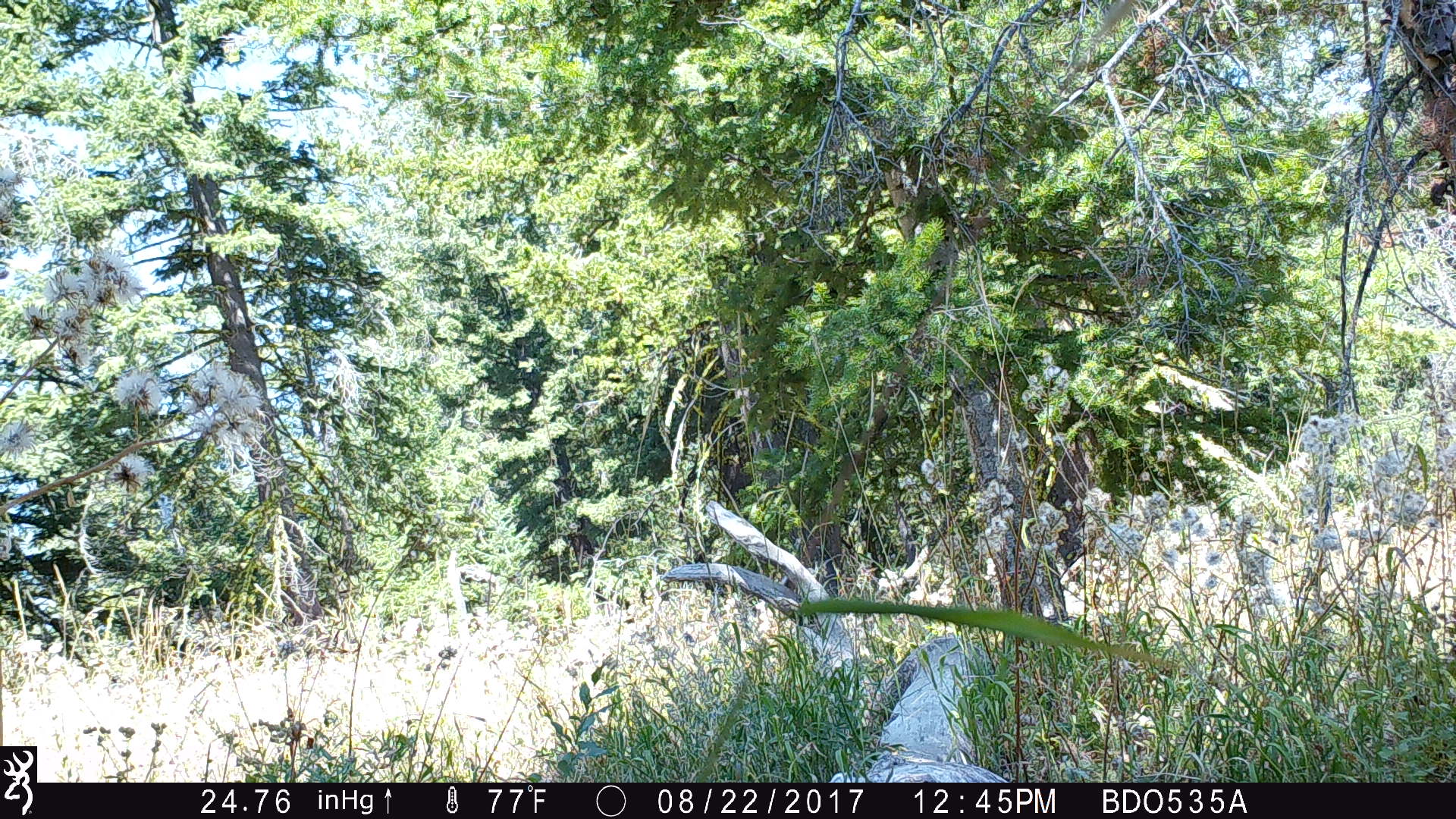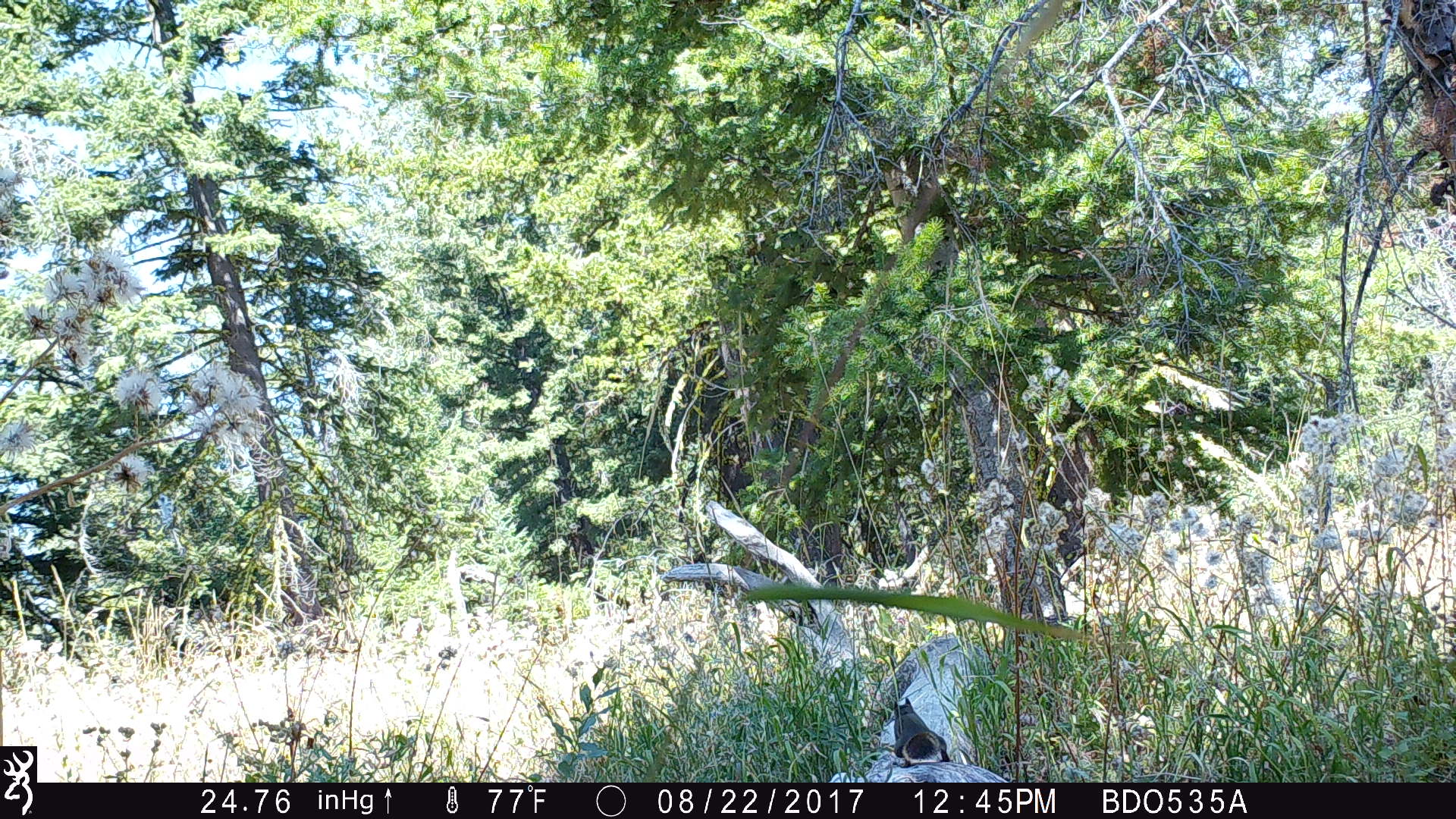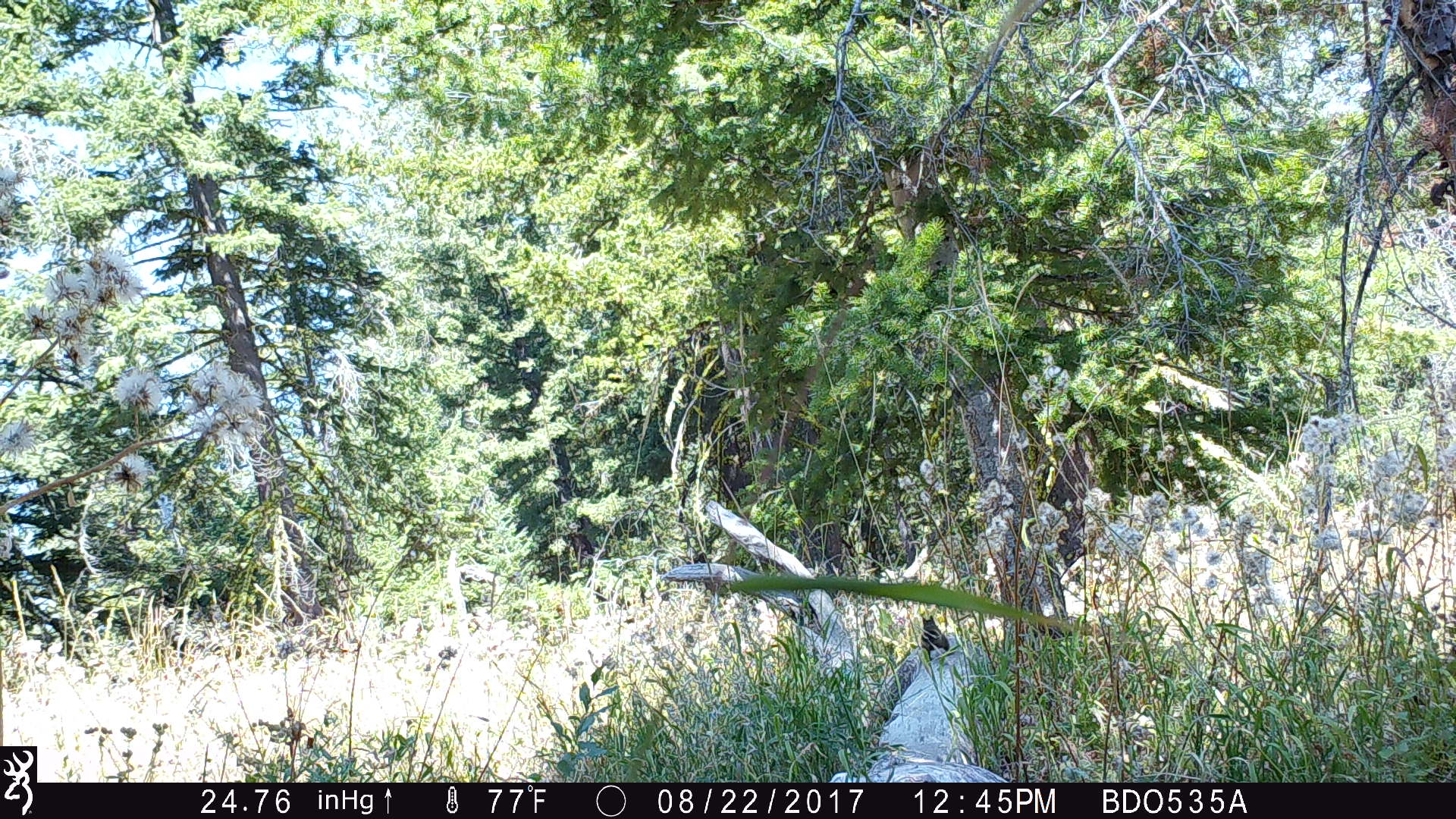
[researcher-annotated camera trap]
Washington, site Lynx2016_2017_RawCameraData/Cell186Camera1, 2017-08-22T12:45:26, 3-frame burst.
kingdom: Animalia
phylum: Chordata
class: Mammalia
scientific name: Mammalia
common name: small mammal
Small mammal (Mammalia). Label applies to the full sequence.